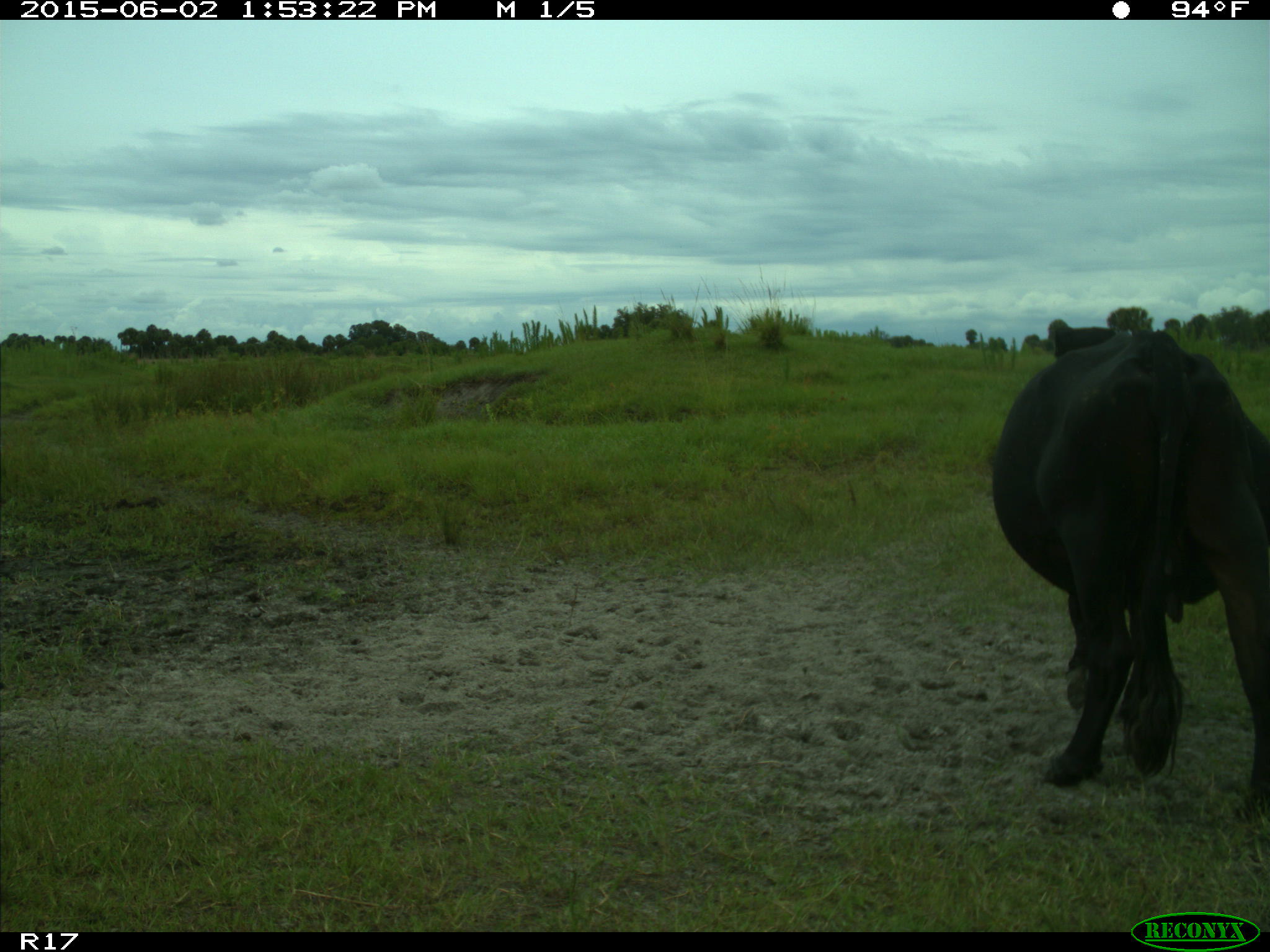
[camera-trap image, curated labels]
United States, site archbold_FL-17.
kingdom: Animalia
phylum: Chordata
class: Mammalia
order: Artiodactyla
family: Bovidae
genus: Bos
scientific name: Bos taurus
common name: domestic cow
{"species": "Bos taurus (domestic cow)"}